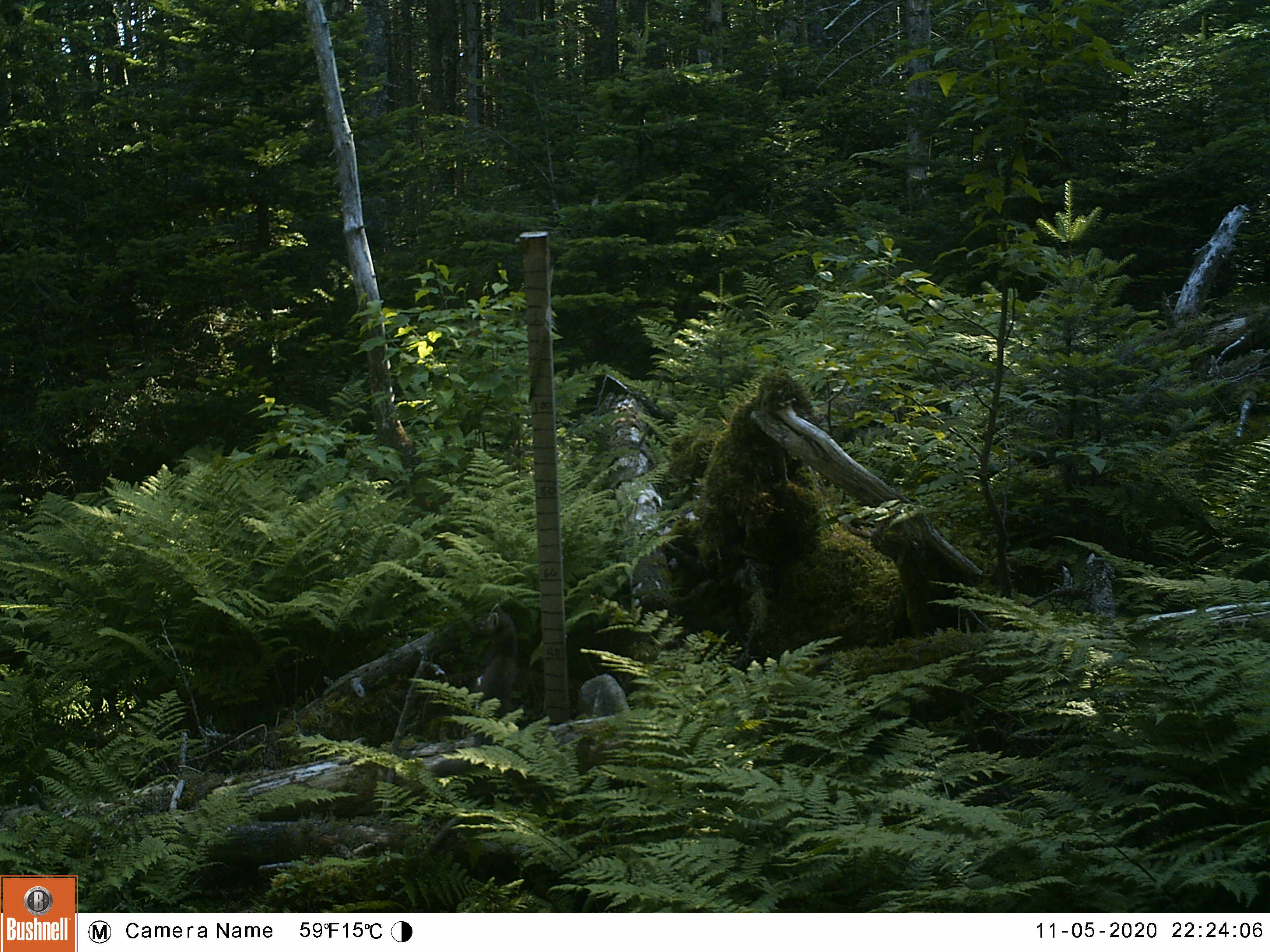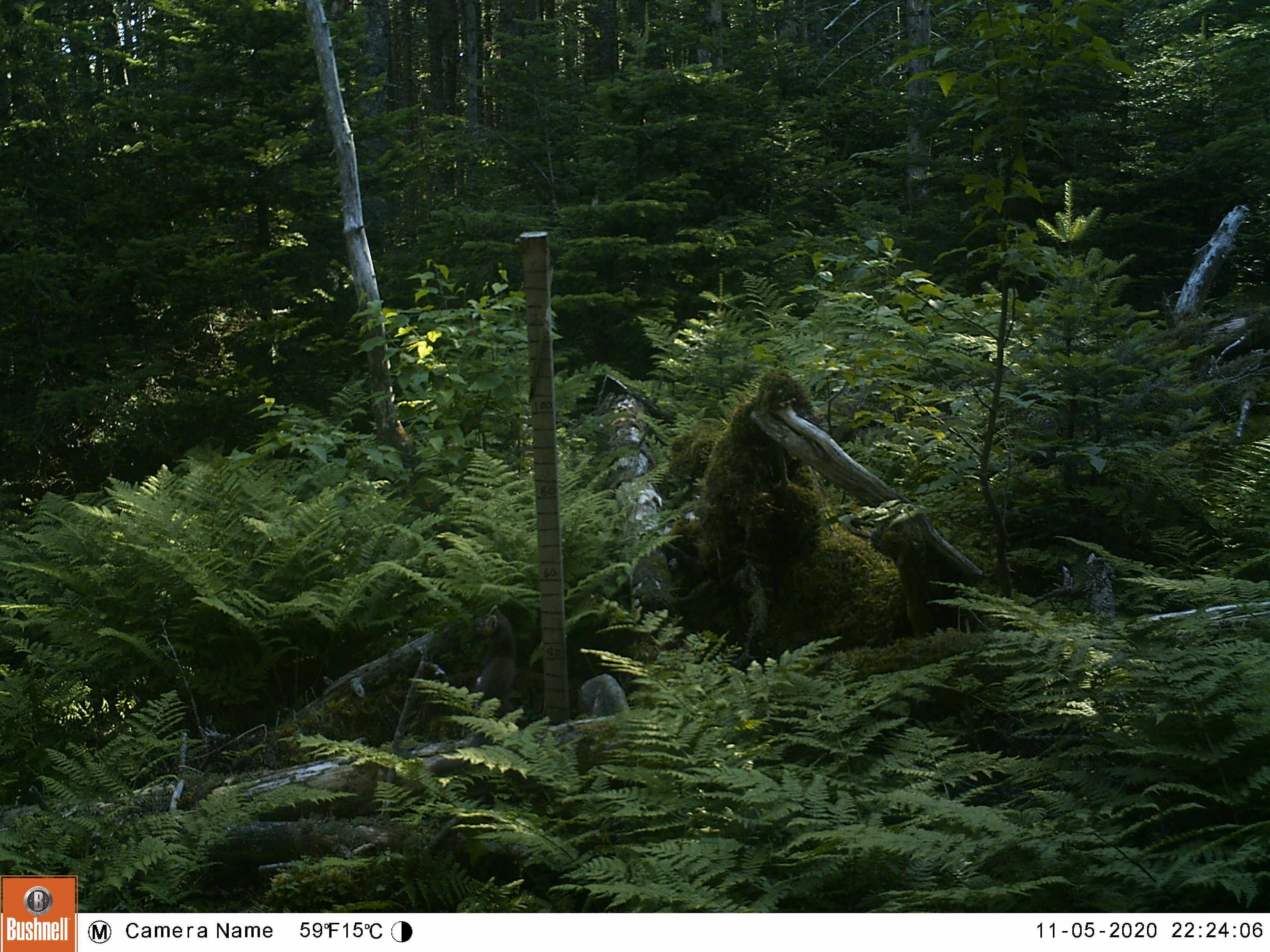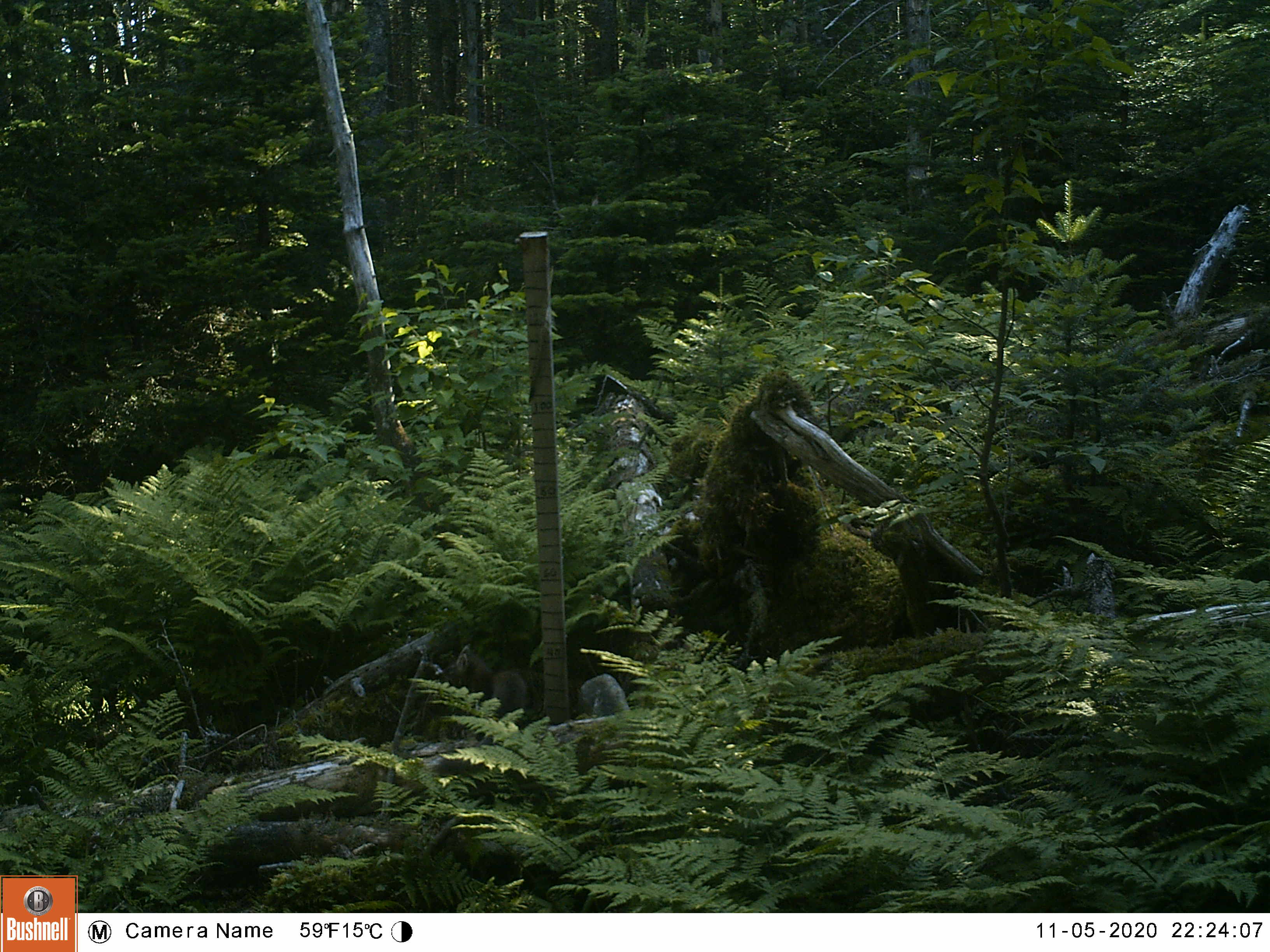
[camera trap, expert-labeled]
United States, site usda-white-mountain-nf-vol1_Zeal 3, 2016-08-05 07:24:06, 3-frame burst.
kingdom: Animalia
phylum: Chordata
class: Mammalia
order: Carnivora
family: Mustelidae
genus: Martes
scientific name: Martes americana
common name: american marten